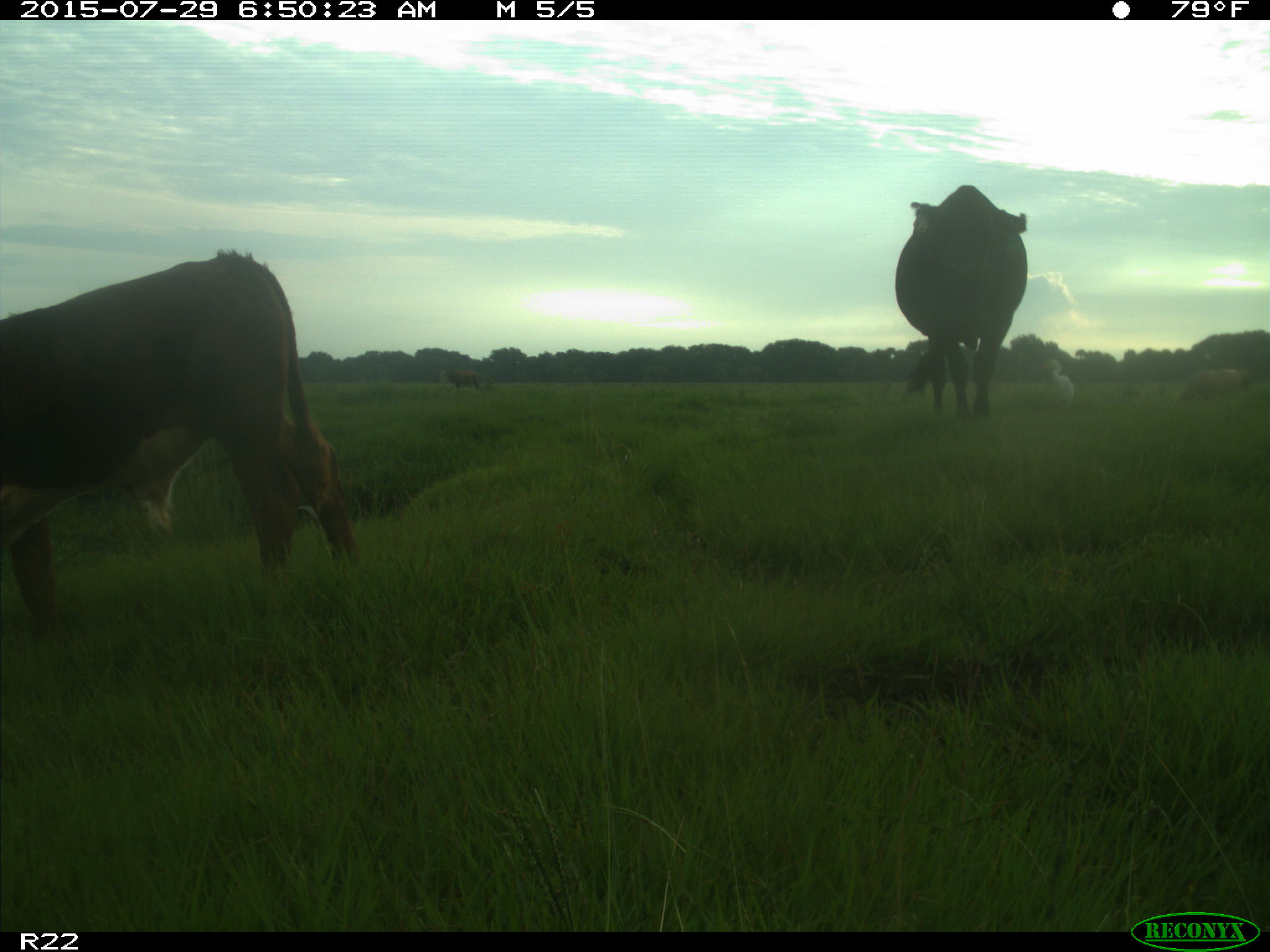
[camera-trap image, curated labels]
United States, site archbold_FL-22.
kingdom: Animalia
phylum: Chordata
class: Mammalia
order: Artiodactyla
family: Bovidae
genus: Bos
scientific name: Bos taurus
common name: domestic cow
Bos taurus (domestic cow).